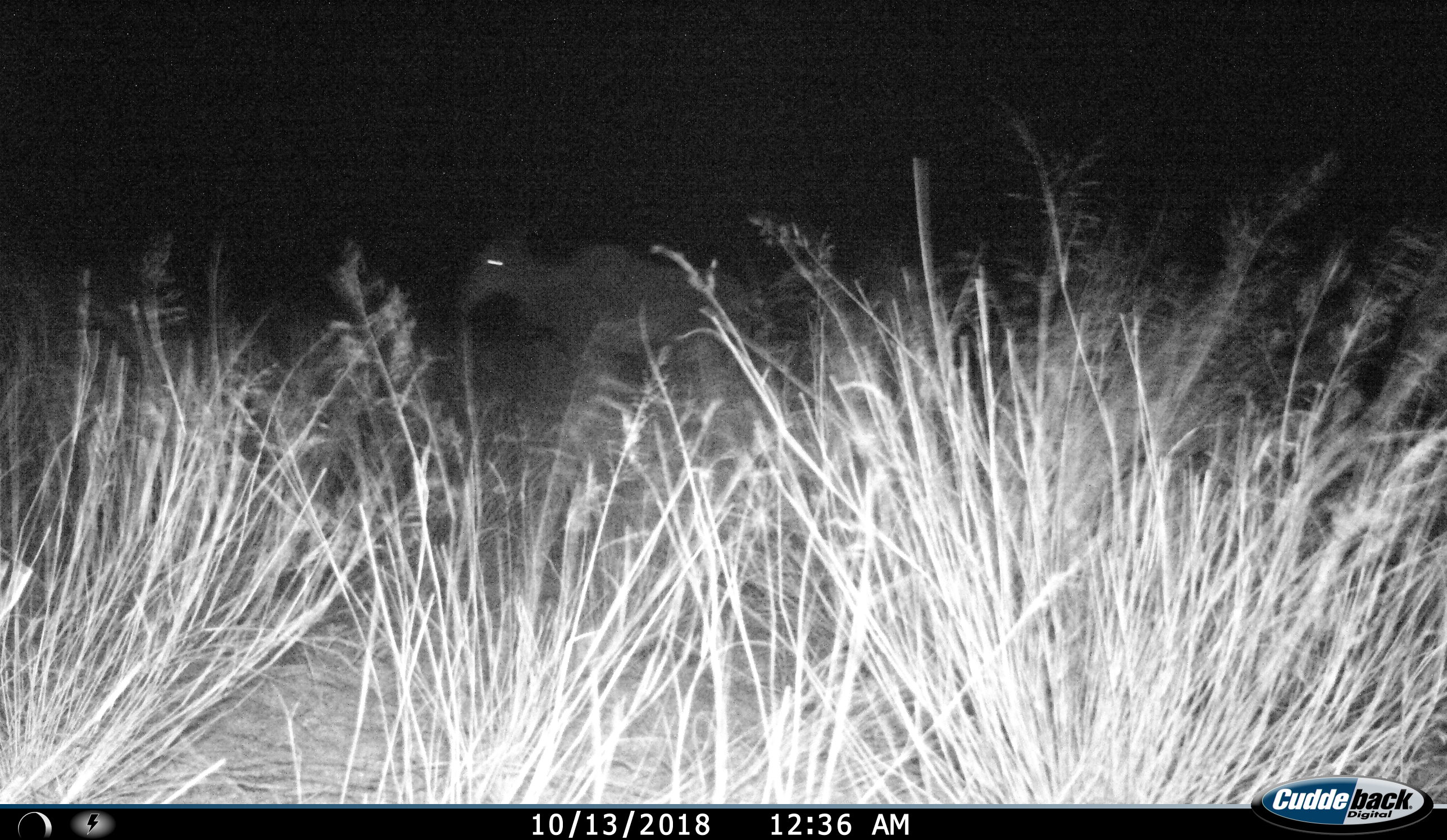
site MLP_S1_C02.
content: unidentified animal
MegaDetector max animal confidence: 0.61